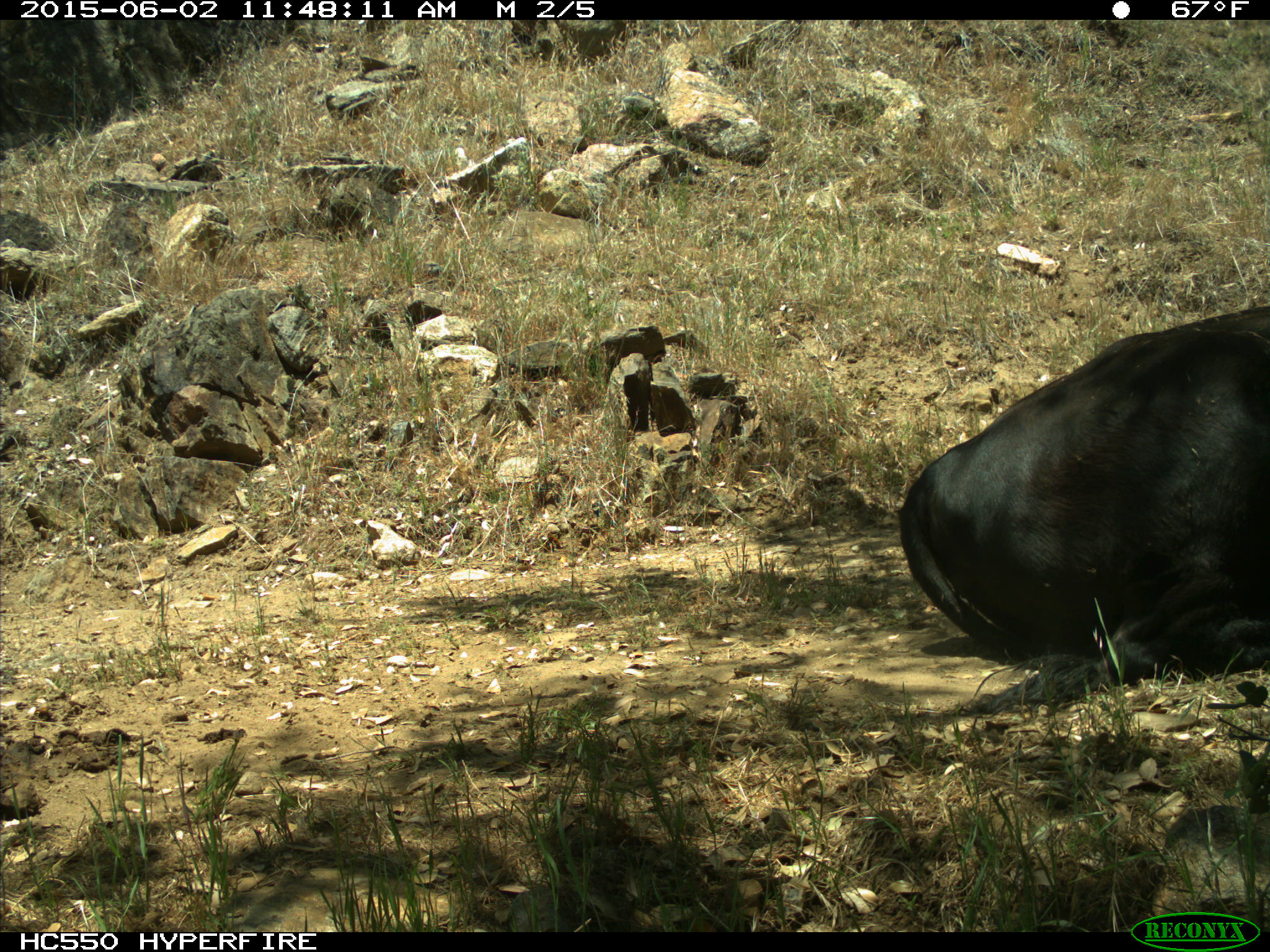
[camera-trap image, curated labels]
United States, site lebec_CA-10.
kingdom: Animalia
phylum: Chordata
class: Mammalia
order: Artiodactyla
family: Bovidae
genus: Bos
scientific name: Bos taurus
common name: domestic cow